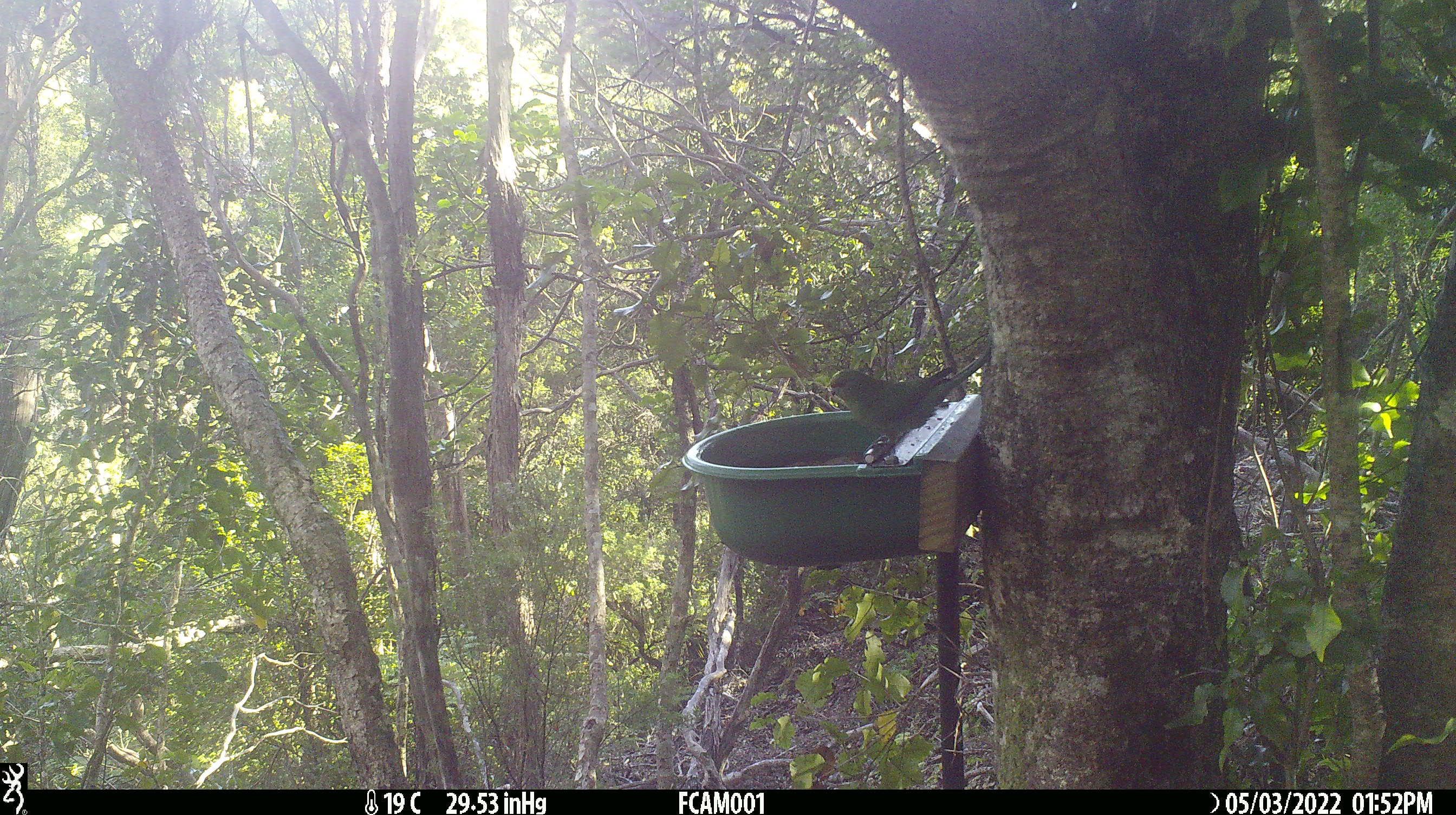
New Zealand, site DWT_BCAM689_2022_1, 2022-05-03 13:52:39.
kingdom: Animalia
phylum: Chordata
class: Aves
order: Psittaciformes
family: Psittaculidae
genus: Cyanoramphus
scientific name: Cyanoramphus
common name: parakeet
Parakeet (Cyanoramphus).